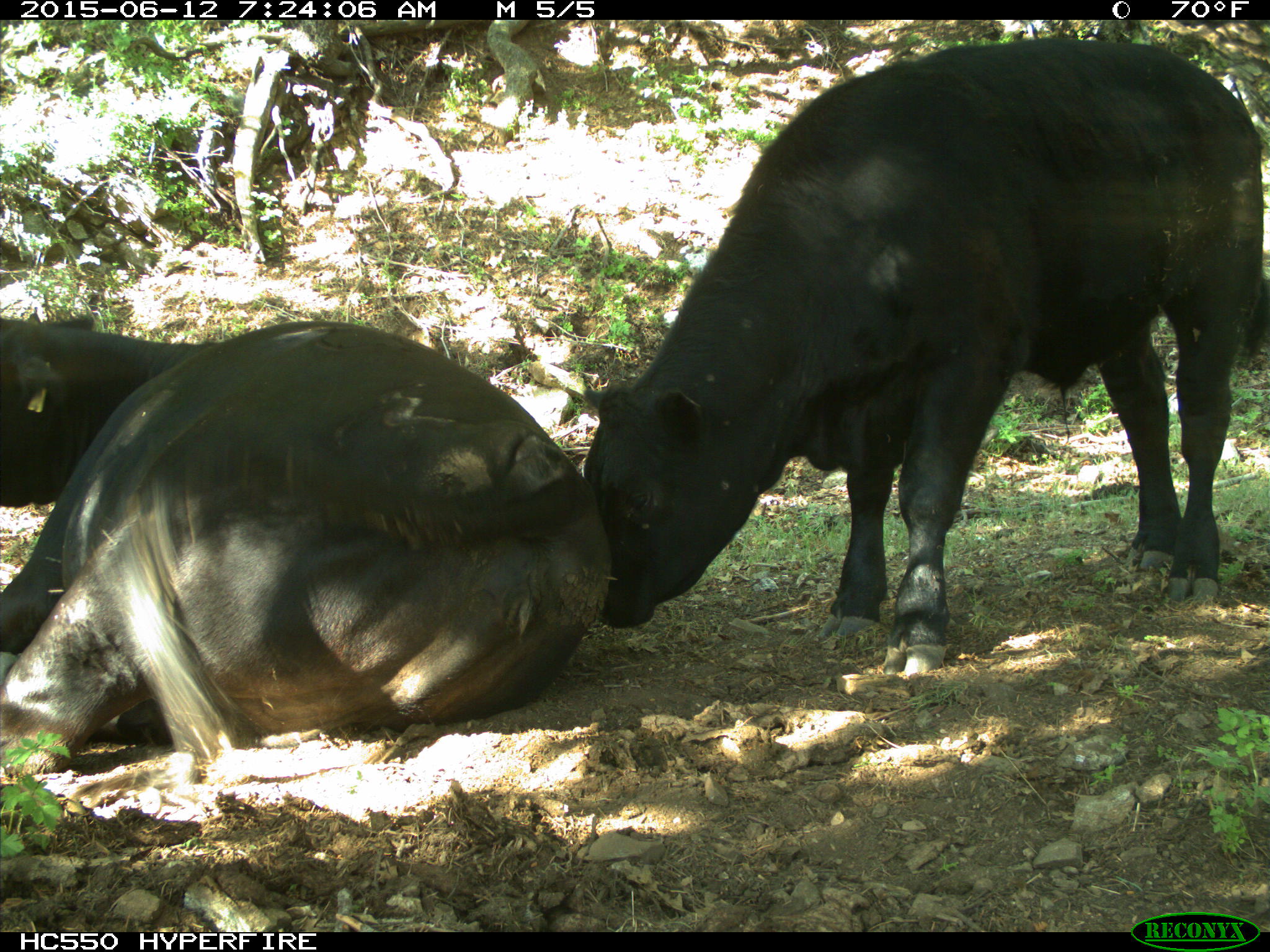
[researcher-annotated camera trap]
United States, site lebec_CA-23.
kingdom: Animalia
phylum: Chordata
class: Mammalia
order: Artiodactyla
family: Bovidae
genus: Bos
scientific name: Bos taurus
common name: domestic cow